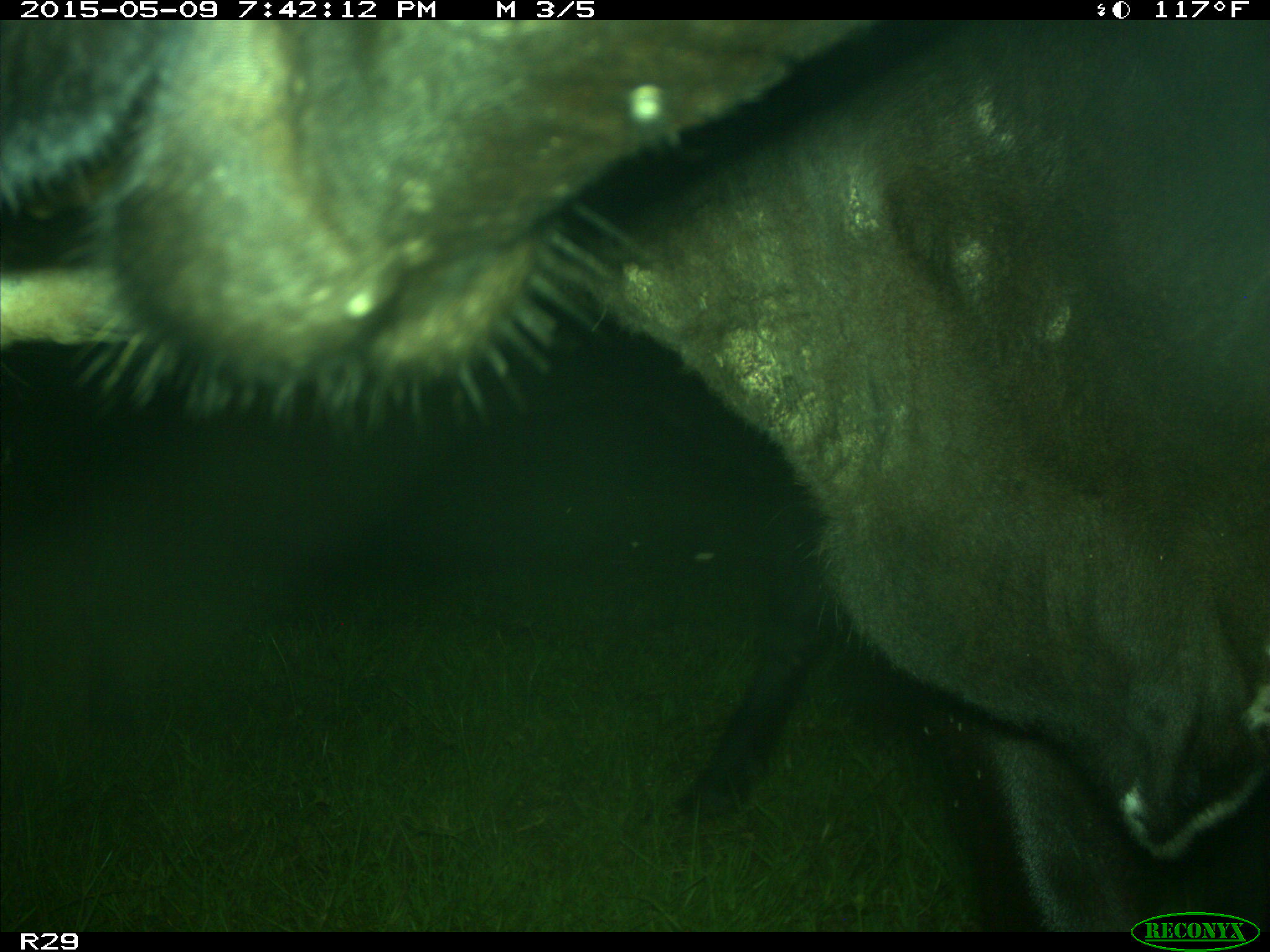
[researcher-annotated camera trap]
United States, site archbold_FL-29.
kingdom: Animalia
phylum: Chordata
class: Mammalia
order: Artiodactyla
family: Bovidae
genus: Bos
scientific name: Bos taurus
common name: domestic cow